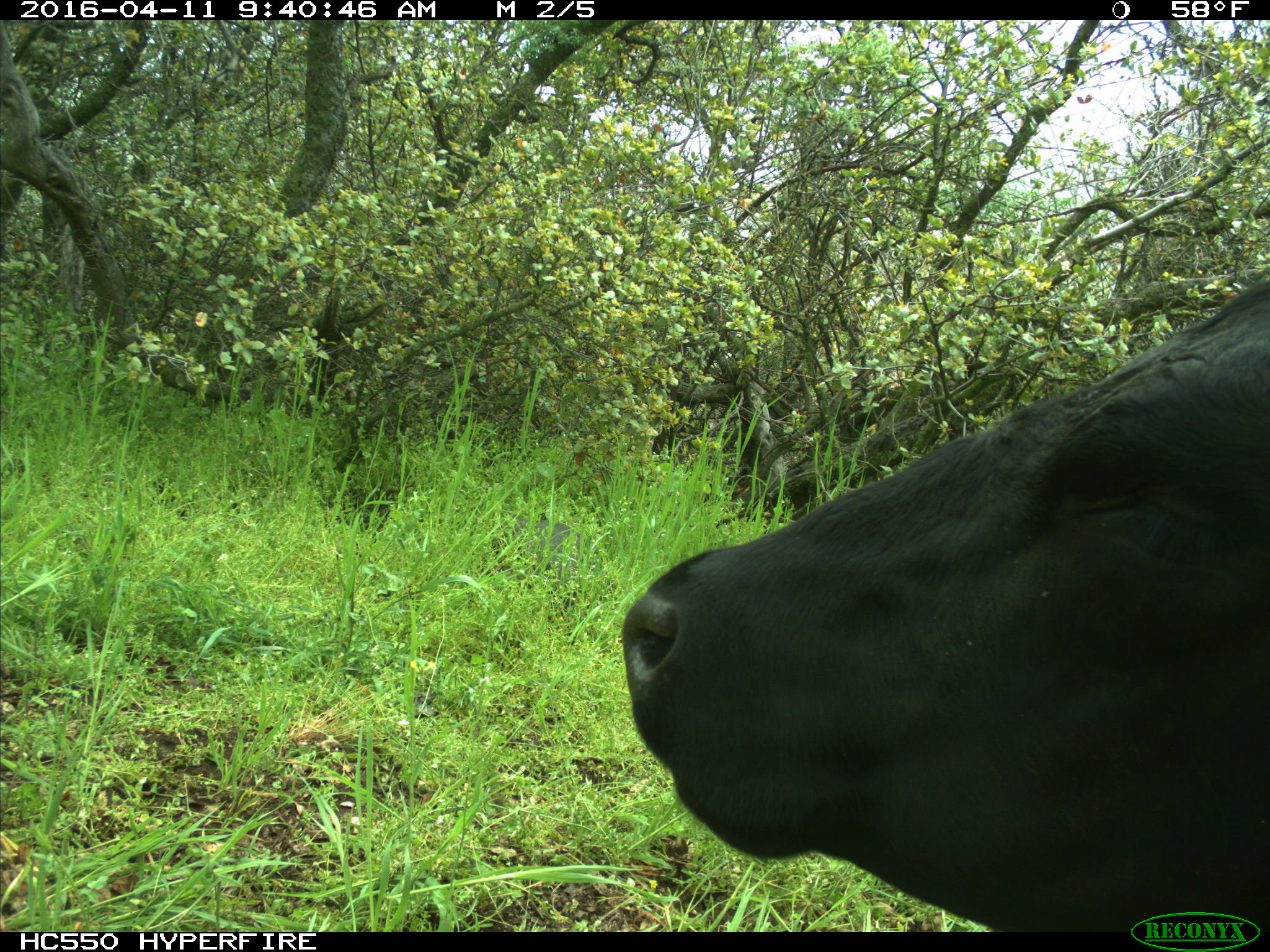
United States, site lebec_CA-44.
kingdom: Animalia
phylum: Chordata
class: Mammalia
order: Artiodactyla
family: Bovidae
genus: Bos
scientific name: Bos taurus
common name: domestic cow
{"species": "Bos taurus (domestic cow)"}